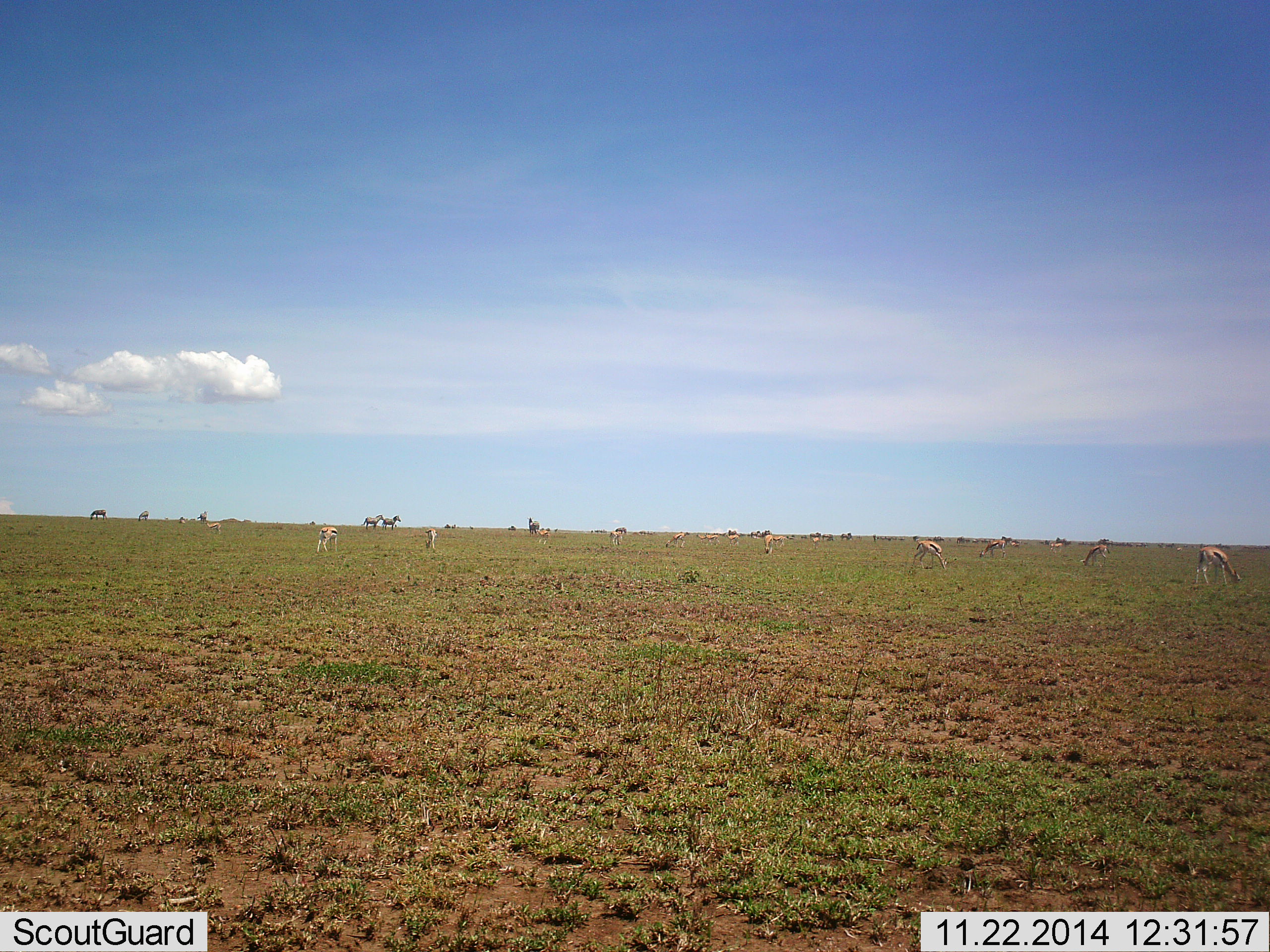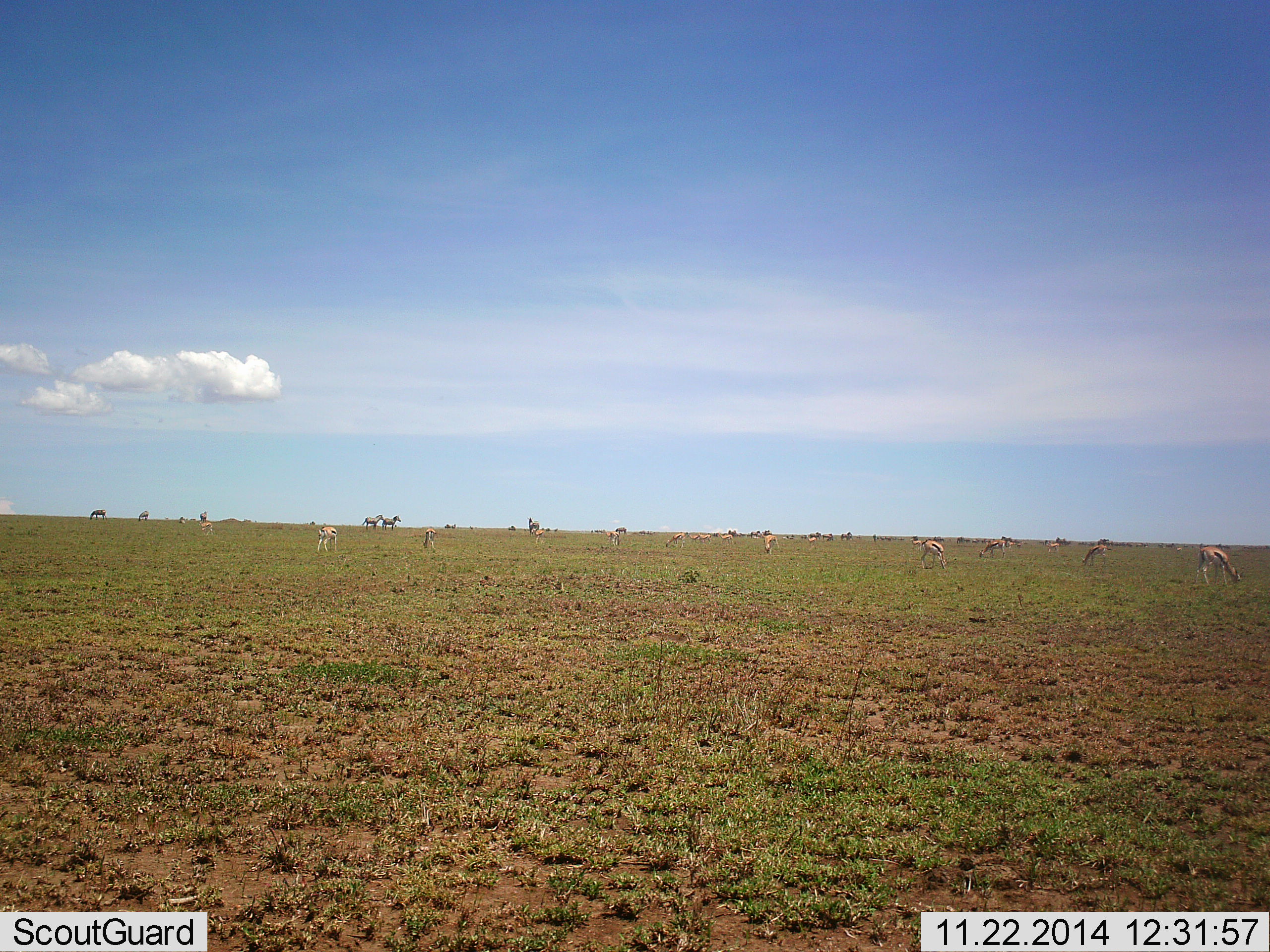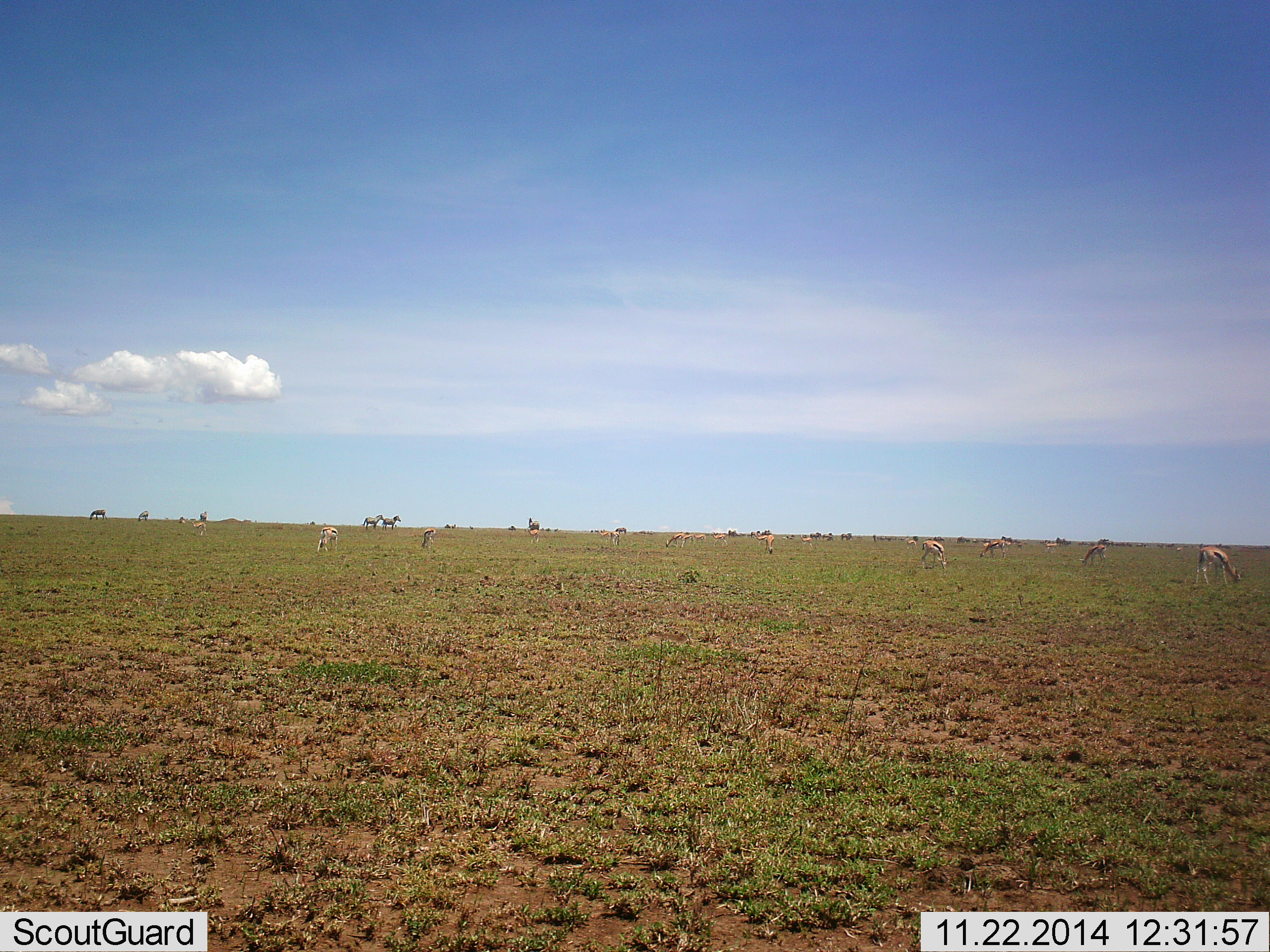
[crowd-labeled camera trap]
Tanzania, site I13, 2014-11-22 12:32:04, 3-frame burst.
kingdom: Animalia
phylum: Chordata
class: Mammalia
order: Artiodactyla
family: Bovidae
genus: Eudorcas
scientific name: Eudorcas thomsonii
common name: thomson's gazelle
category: gazellethomsons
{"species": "gazellethomsons (thomson's gazelle) (Eudorcas thomsonii)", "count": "11-50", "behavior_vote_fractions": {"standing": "53%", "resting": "0%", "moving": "13%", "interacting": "0%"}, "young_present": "7%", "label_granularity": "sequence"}